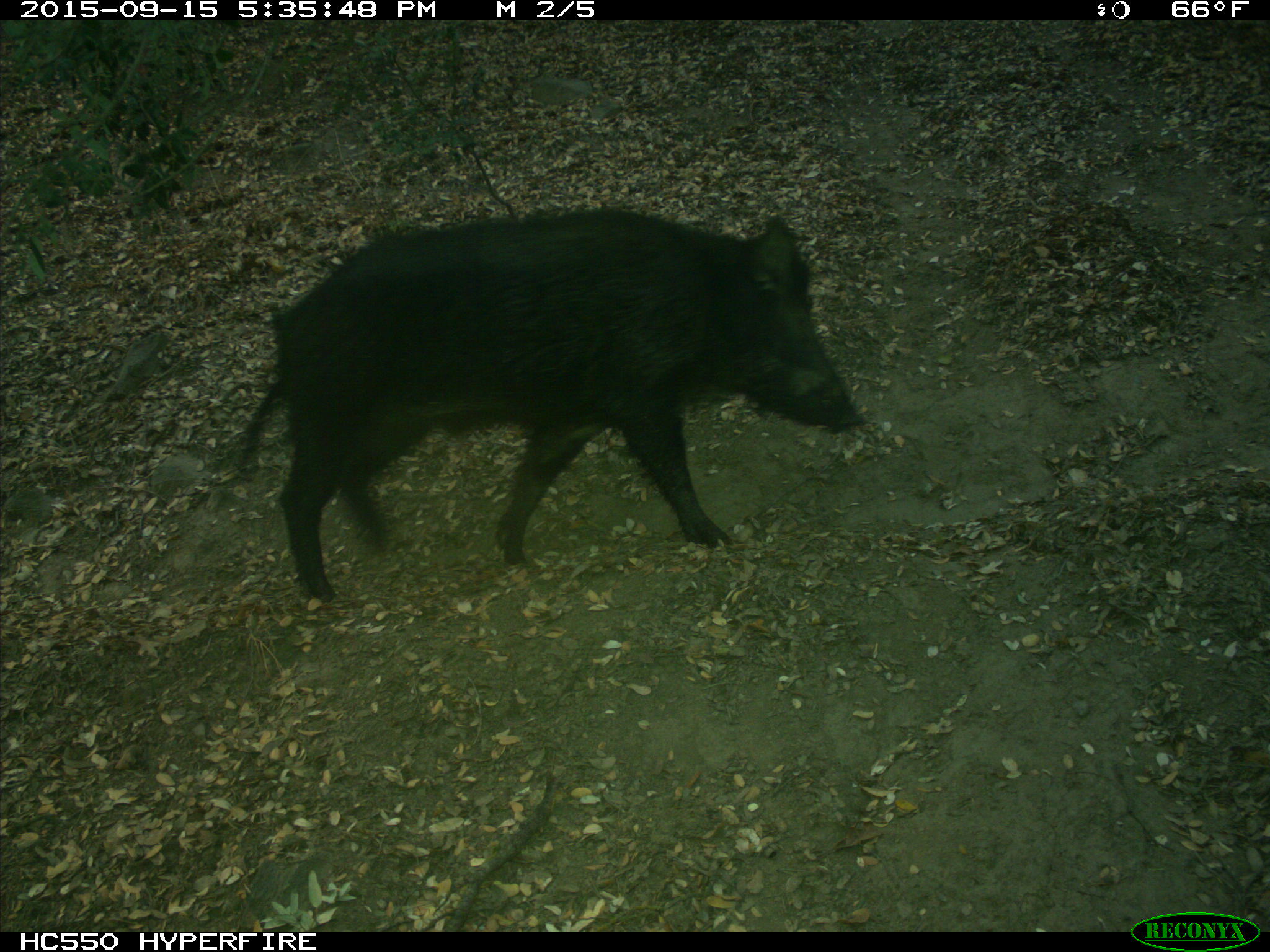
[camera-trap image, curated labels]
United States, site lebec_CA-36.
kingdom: Animalia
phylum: Chordata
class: Mammalia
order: Artiodactyla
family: Suidae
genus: Sus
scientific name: Sus scrofa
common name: wild boar